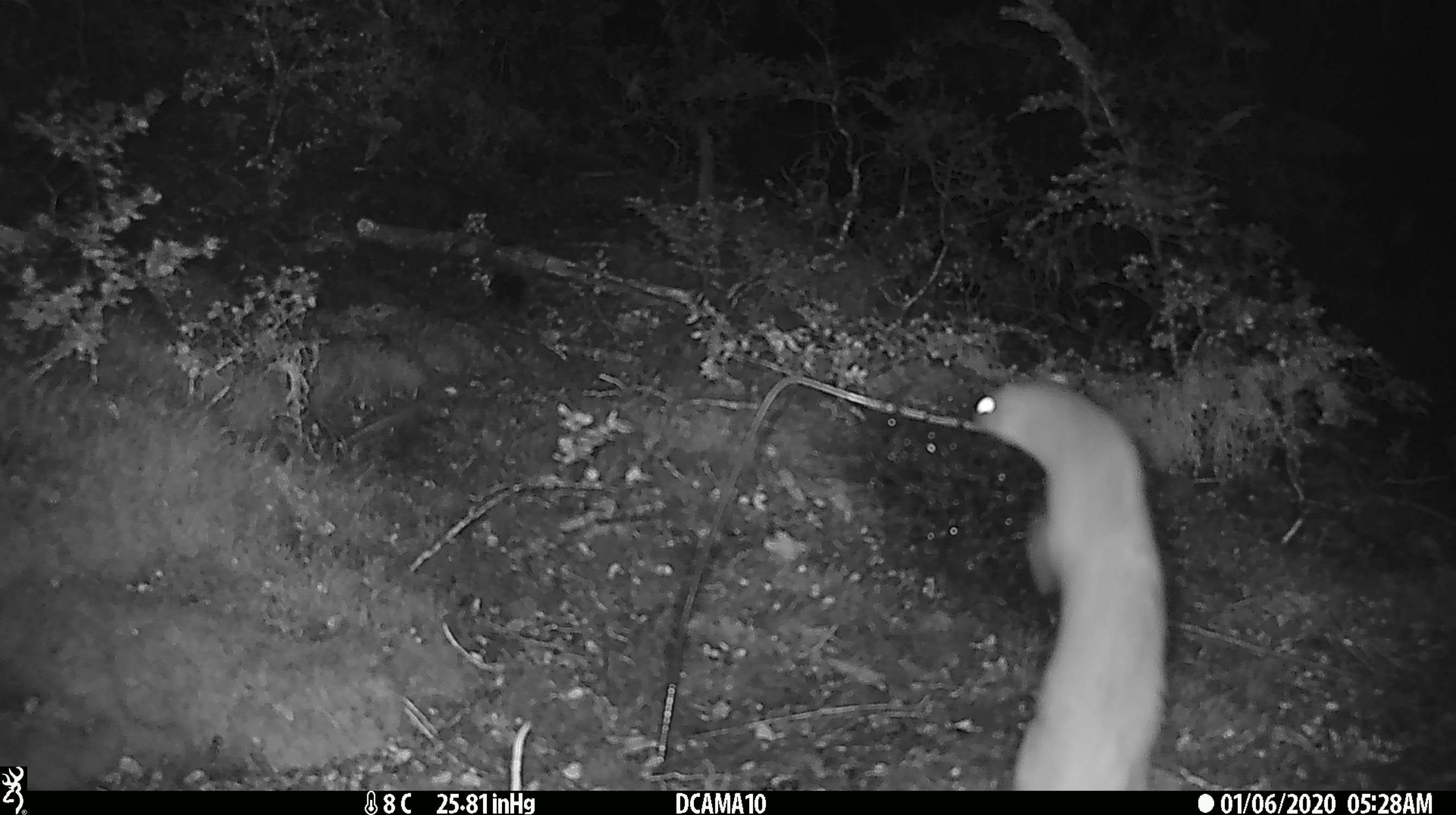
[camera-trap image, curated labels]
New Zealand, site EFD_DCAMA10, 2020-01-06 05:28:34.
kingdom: Animalia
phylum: Chordata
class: Mammalia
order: Carnivora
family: Mustelidae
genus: Mustela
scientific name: Mustela erminea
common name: stoat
Stoat (Mustela erminea).